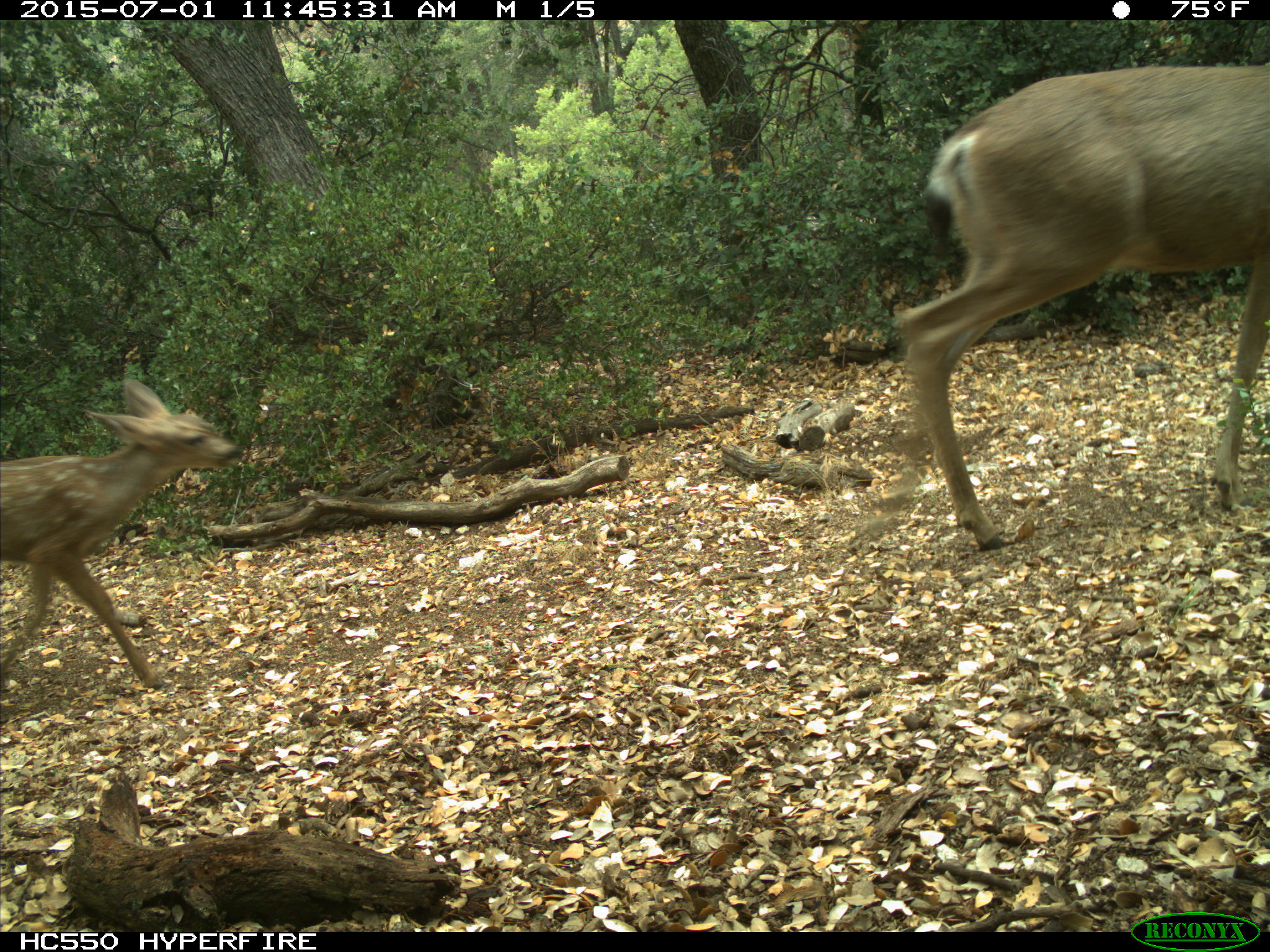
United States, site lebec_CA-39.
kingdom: Animalia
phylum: Chordata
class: Mammalia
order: Artiodactyla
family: Cervidae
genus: Odocoileus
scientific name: Odocoileus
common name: deer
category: unidentified deer